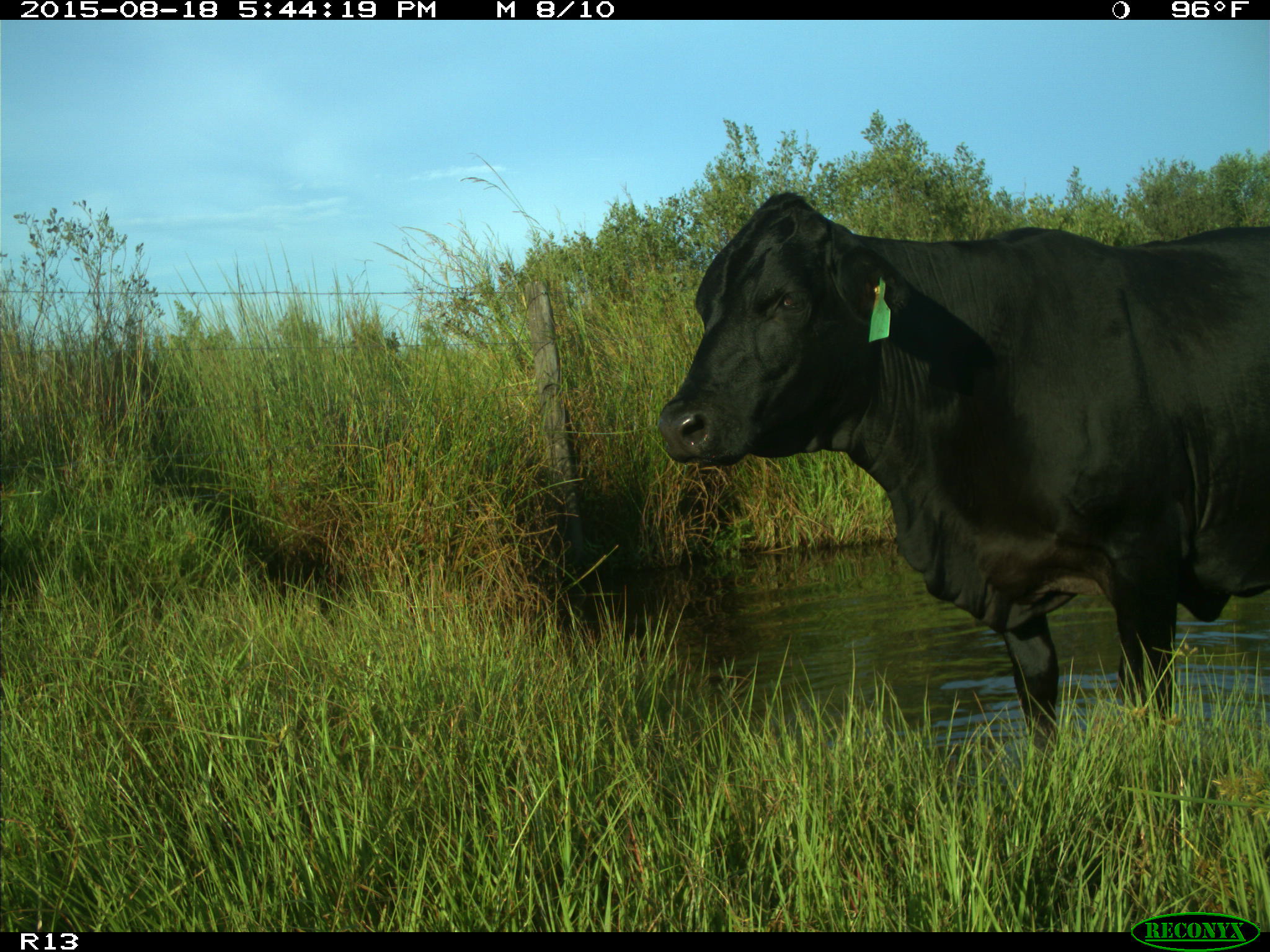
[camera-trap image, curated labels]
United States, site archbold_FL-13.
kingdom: Animalia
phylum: Chordata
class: Mammalia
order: Artiodactyla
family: Bovidae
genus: Bos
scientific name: Bos taurus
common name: domestic cow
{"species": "Bos taurus (domestic cow)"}